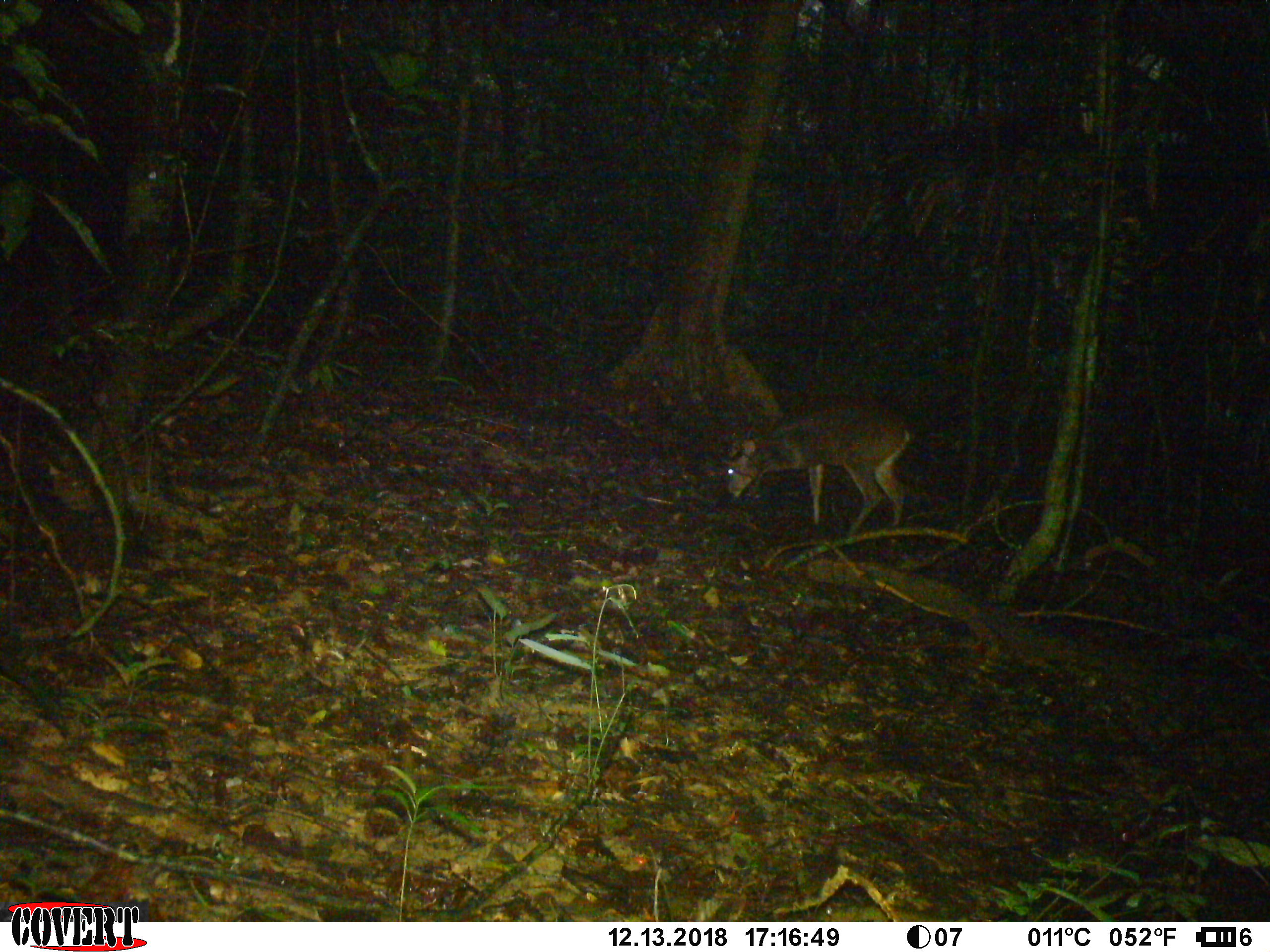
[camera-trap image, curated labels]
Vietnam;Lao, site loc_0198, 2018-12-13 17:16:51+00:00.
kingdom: Animalia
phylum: Chordata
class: Mammalia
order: Artiodactyla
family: Cervidae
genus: Muntiacus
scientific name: Muntiacus vuquangensis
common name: large-antlered muntjac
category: large antlered muntjac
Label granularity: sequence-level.